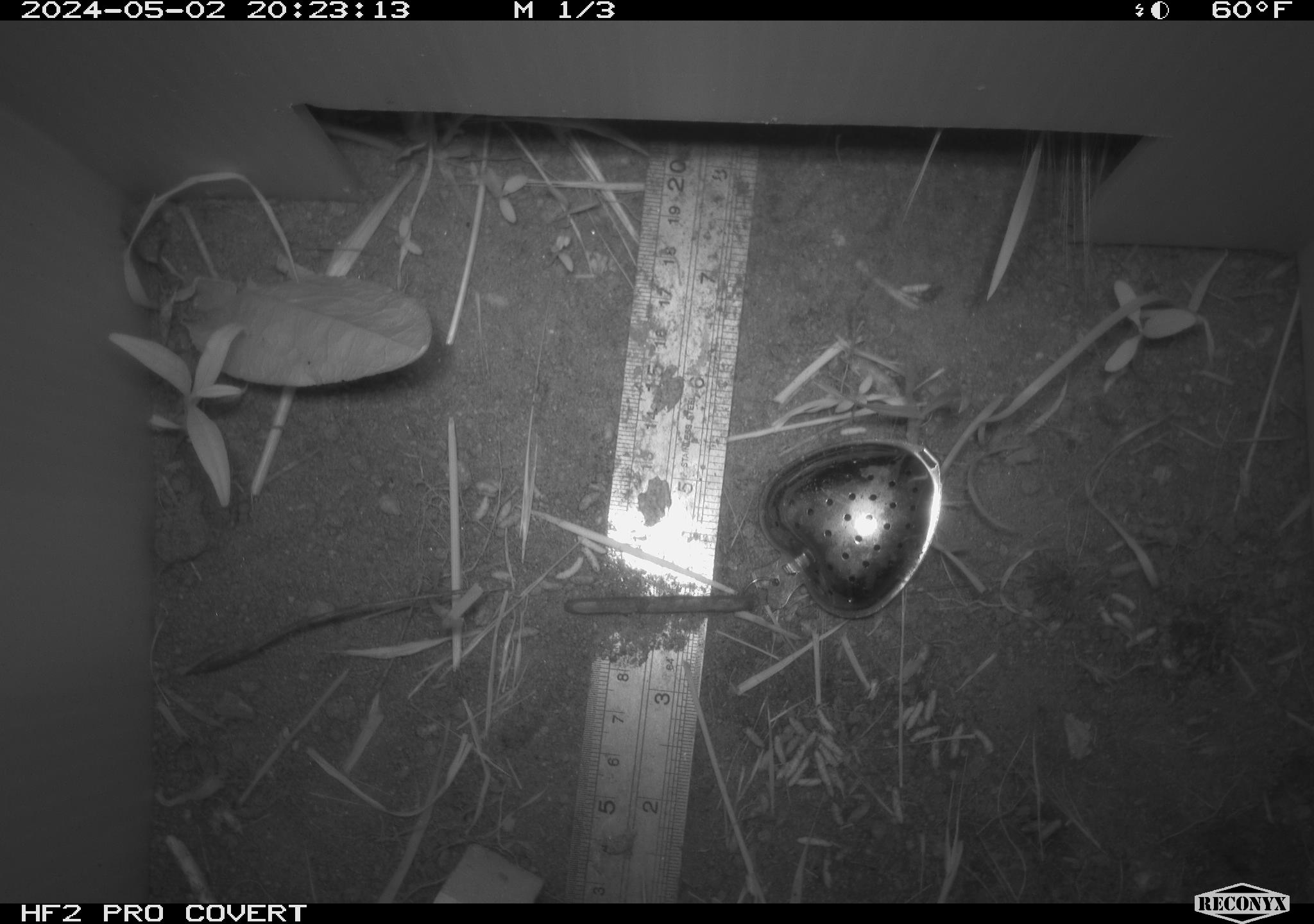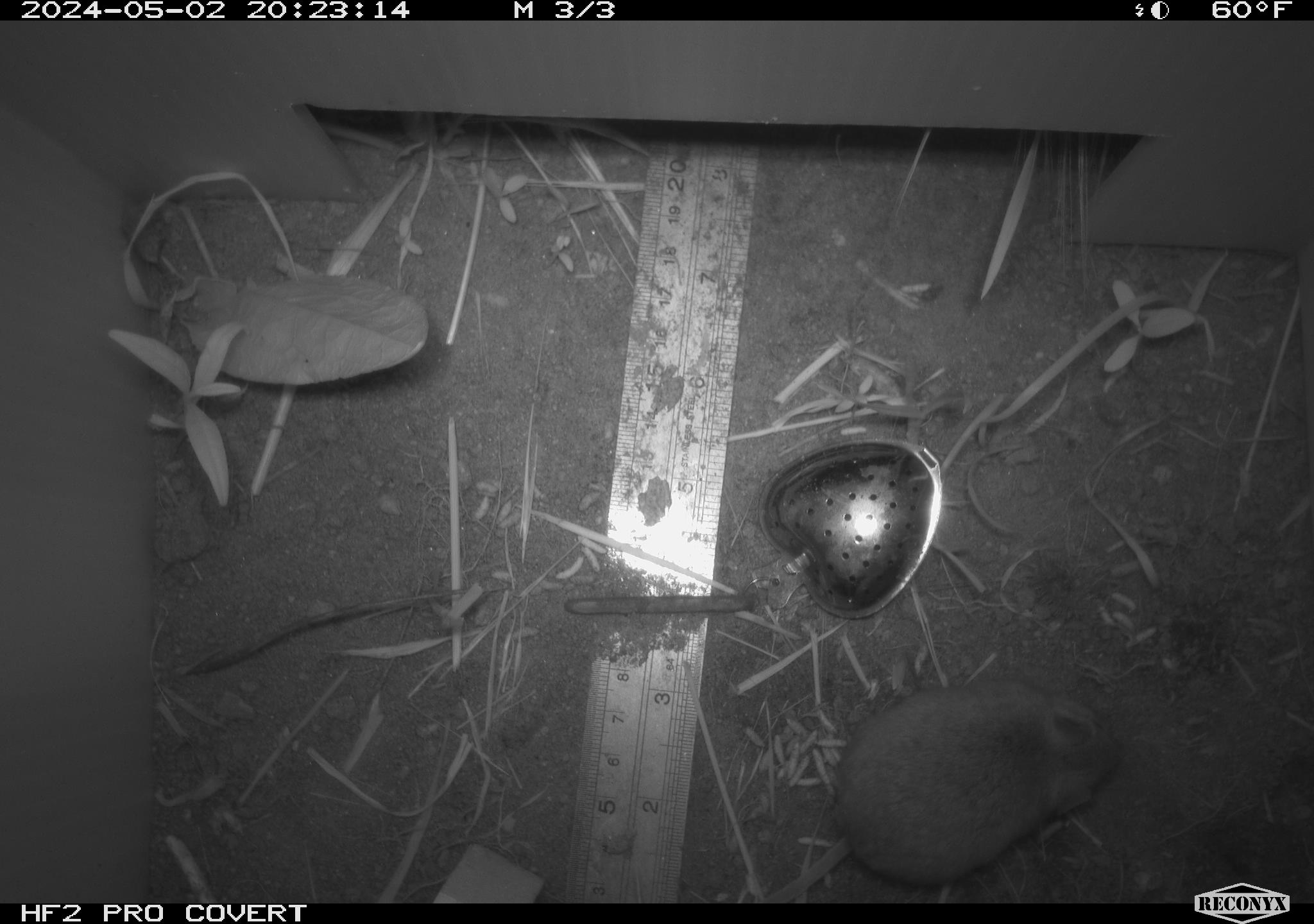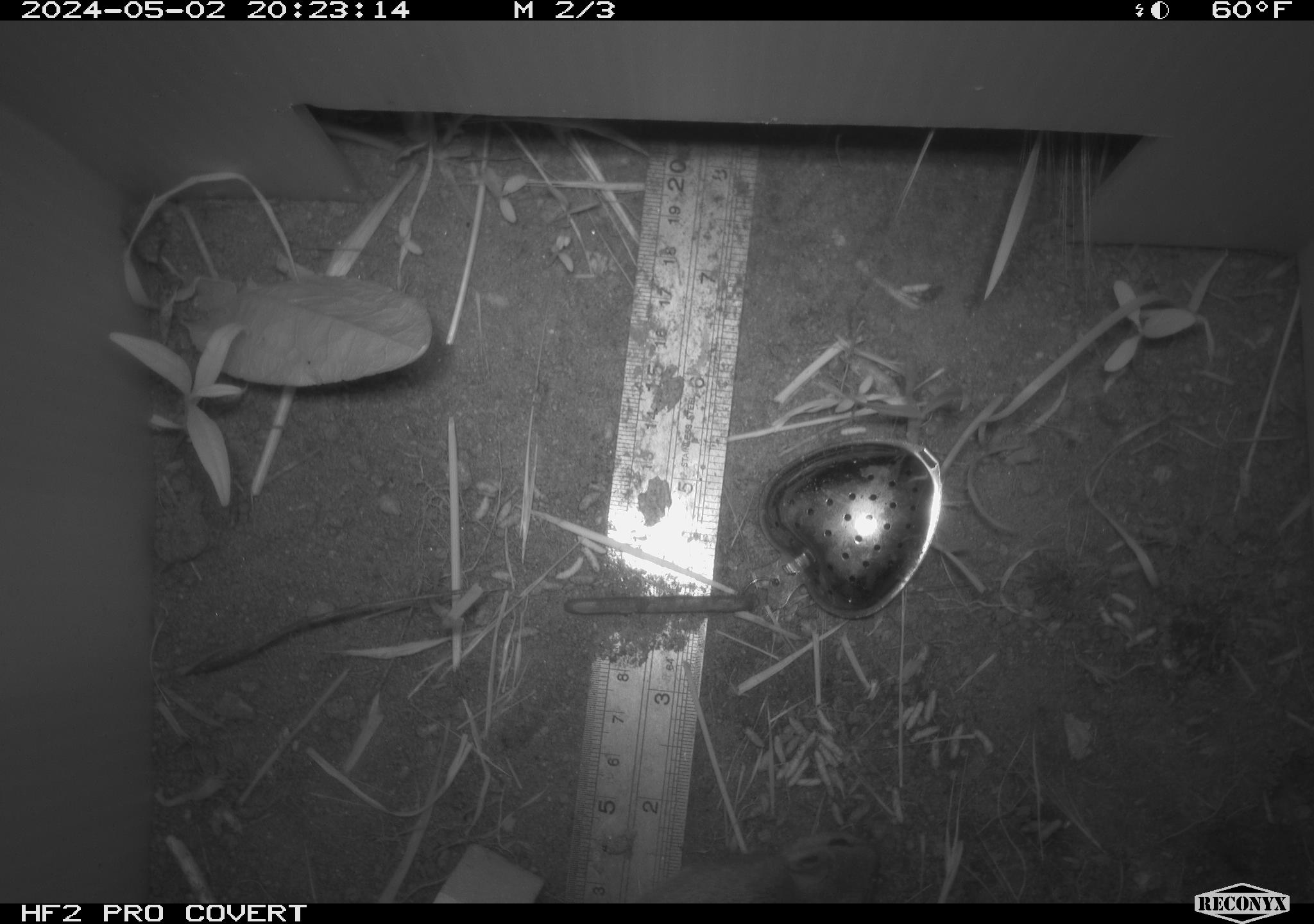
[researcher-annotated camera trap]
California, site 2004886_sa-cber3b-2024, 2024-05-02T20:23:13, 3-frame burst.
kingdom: Animalia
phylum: Chordata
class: Mammalia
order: Rodentia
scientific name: Rodentia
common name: mouse species